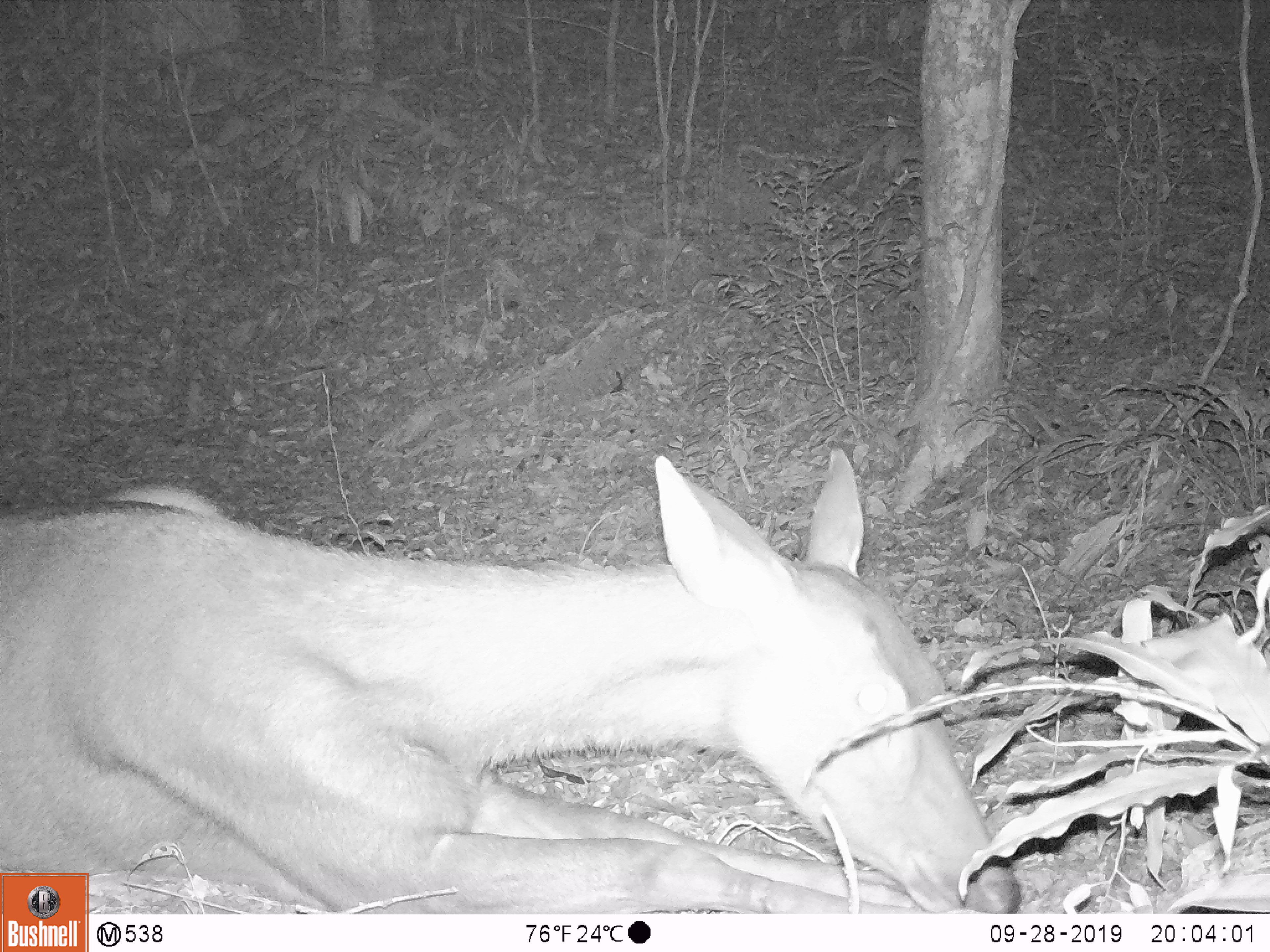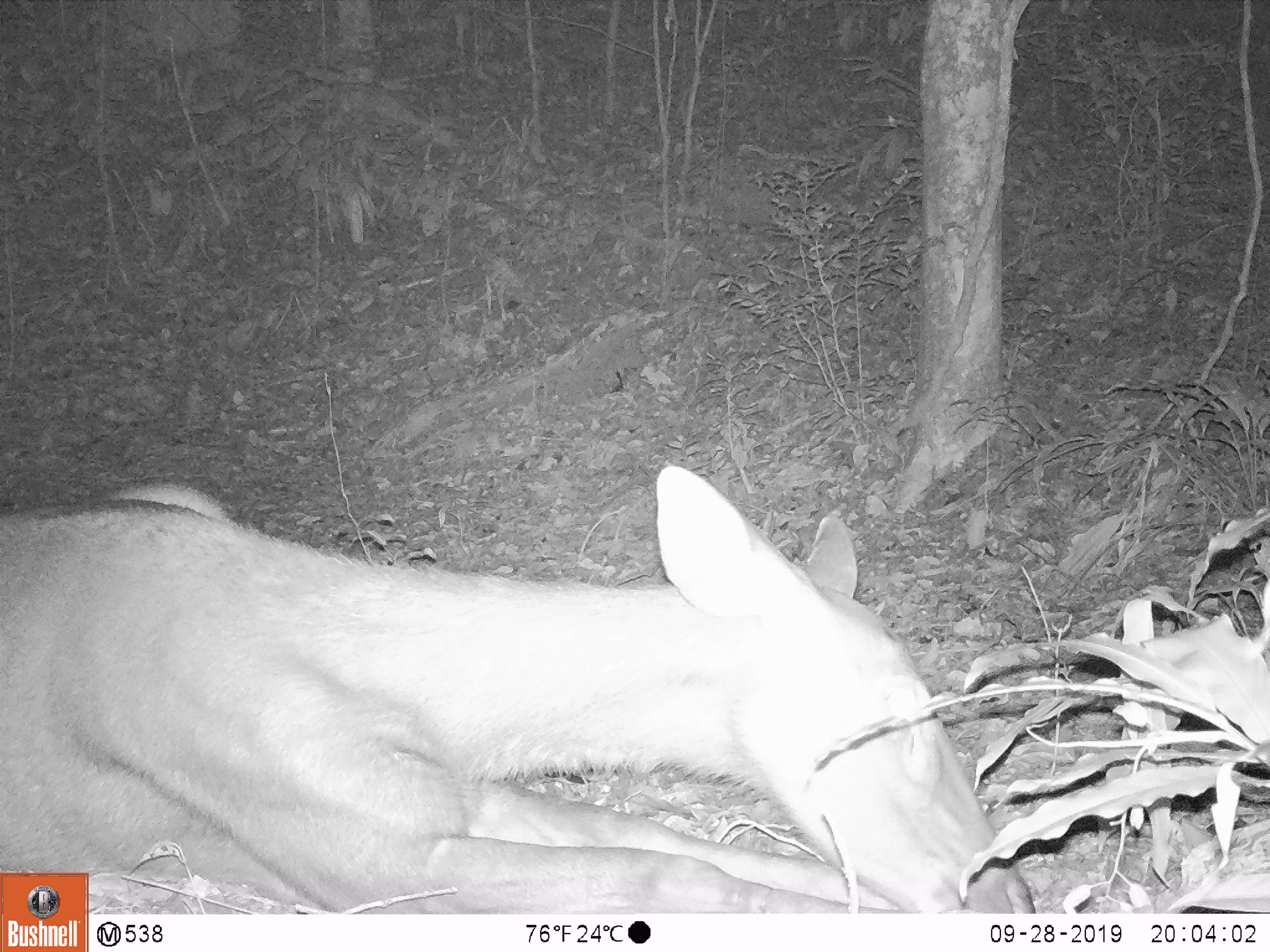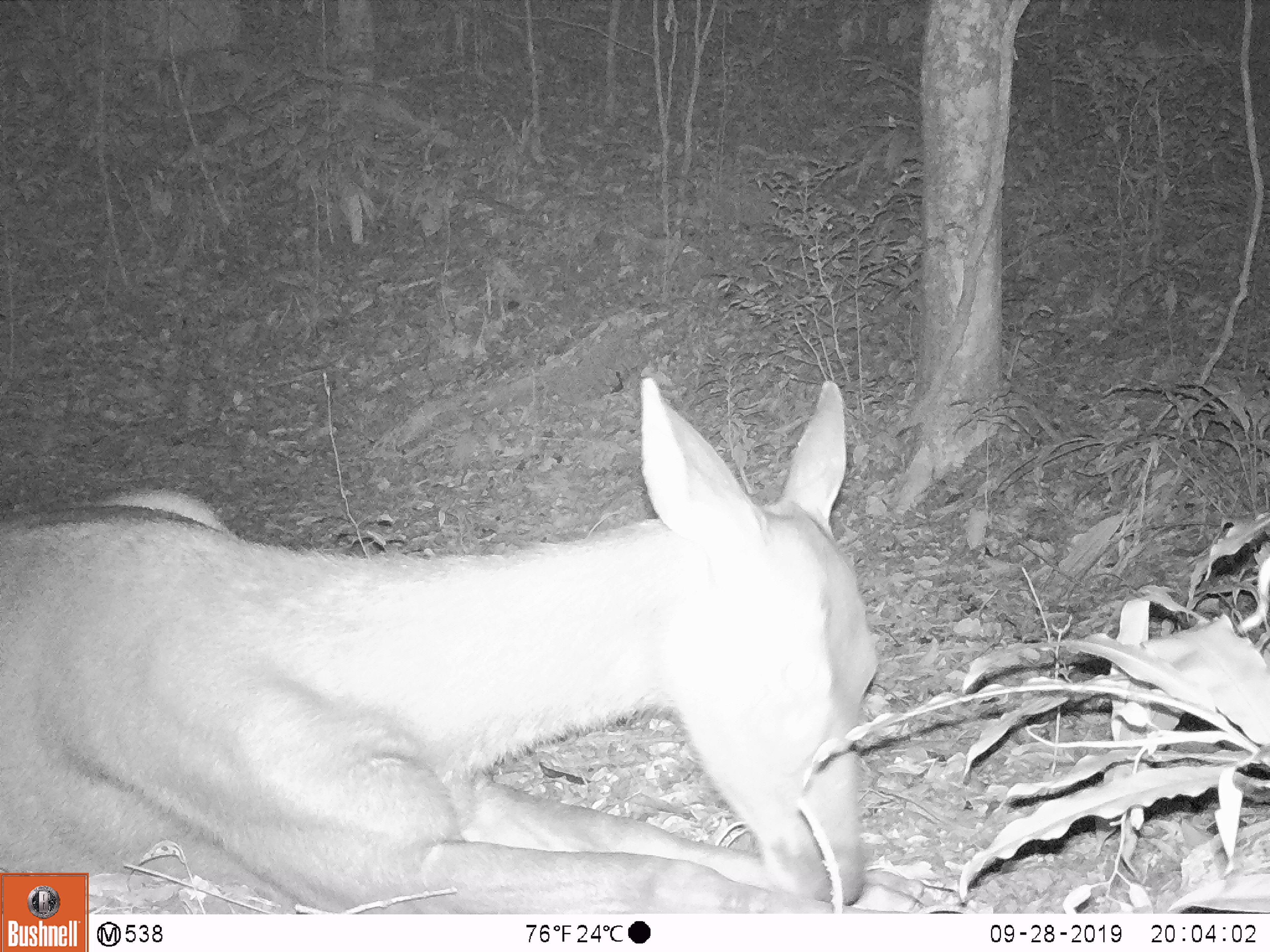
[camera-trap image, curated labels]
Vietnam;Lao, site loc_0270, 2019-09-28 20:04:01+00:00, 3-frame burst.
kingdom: Animalia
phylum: Chordata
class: Mammalia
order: Artiodactyla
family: Cervidae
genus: Rusa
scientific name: Rusa unicolor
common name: sambar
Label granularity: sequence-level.